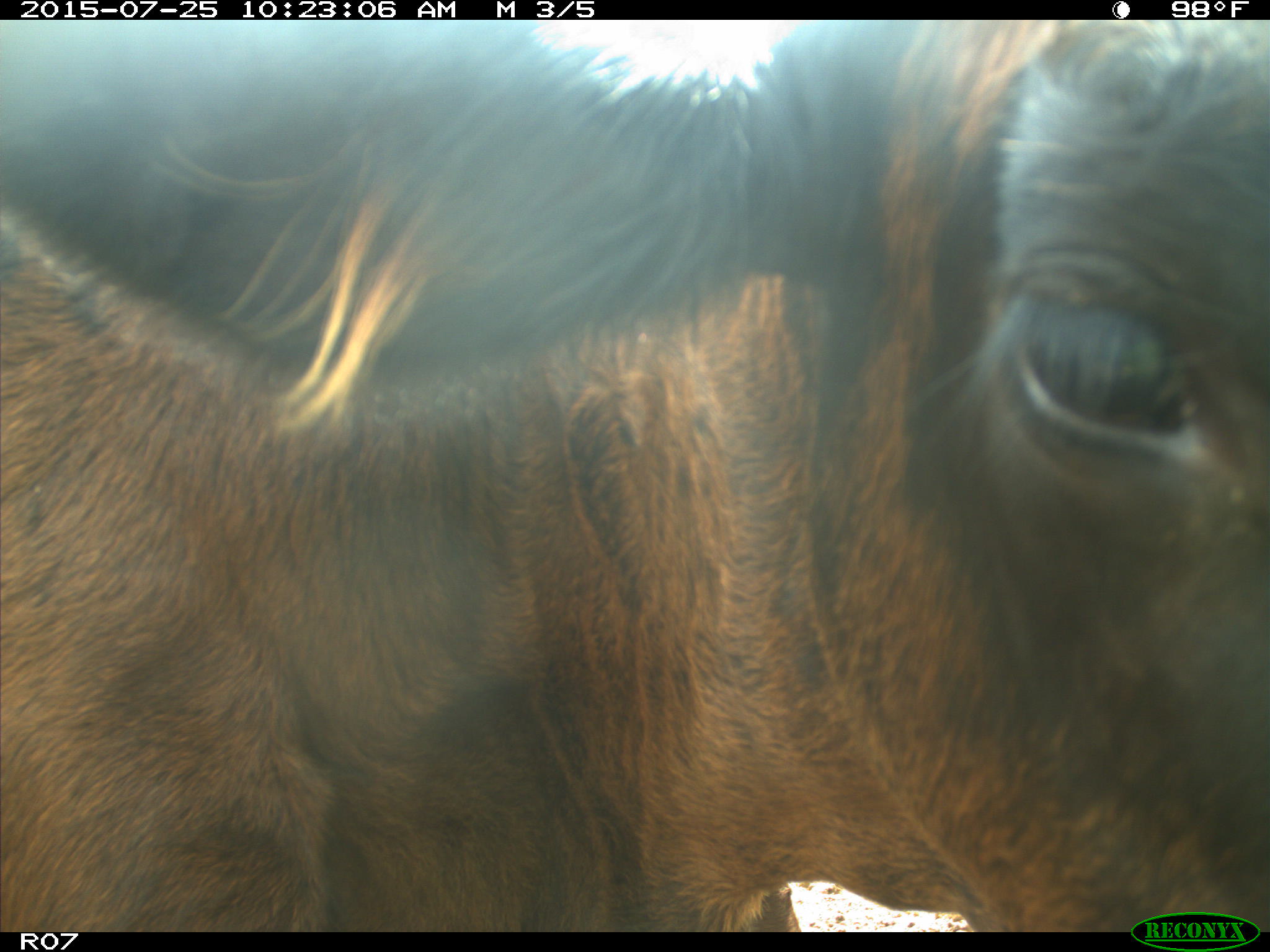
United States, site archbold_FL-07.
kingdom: Animalia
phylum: Chordata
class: Mammalia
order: Artiodactyla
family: Bovidae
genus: Bos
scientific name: Bos taurus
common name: domestic cow